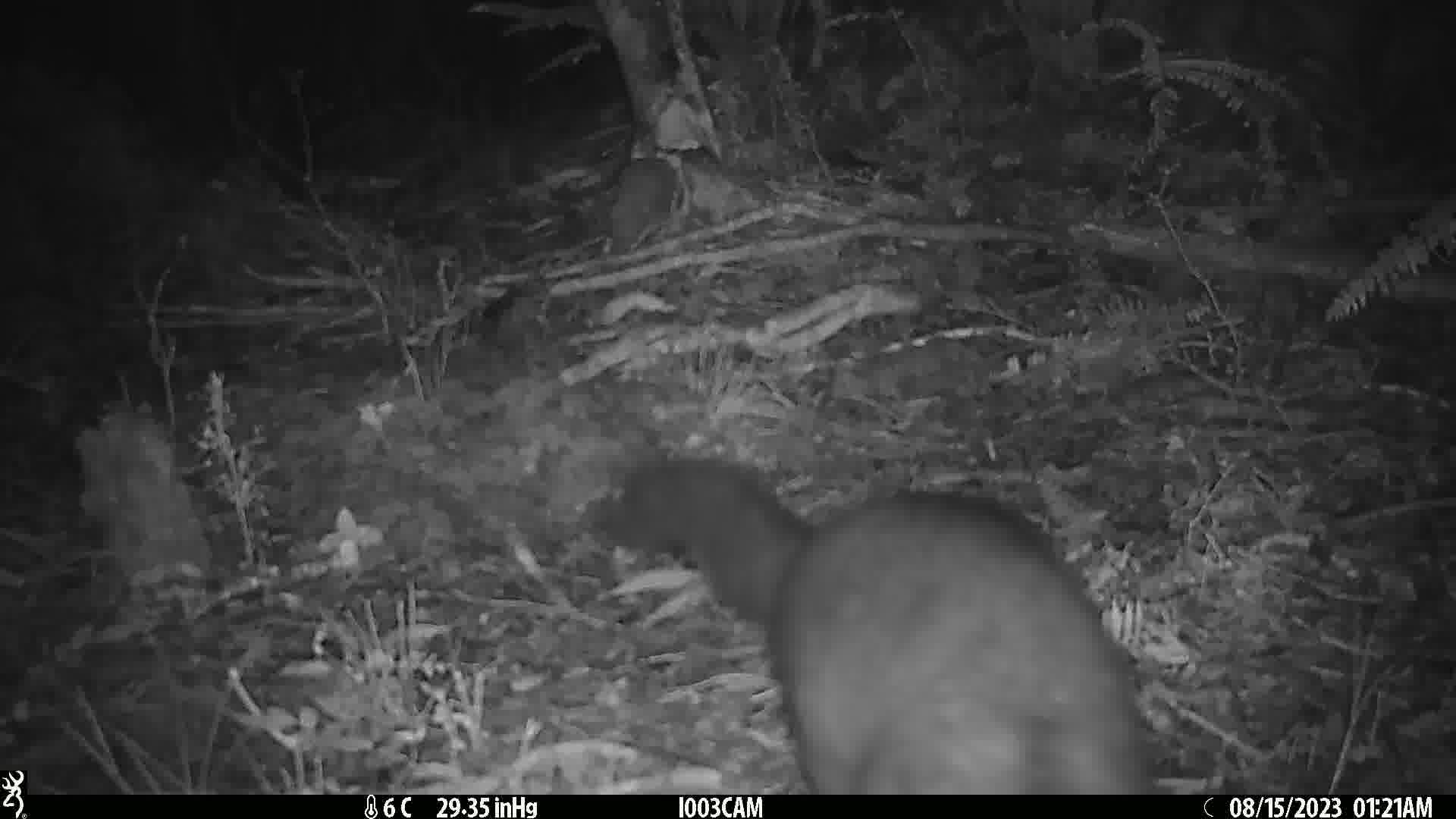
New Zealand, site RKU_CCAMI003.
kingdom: Animalia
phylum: Chordata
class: Mammalia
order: Diprotodontia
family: Phalangeridae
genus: Trichosurus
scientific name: Trichosurus vulpecula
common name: common brushtail possum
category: possum